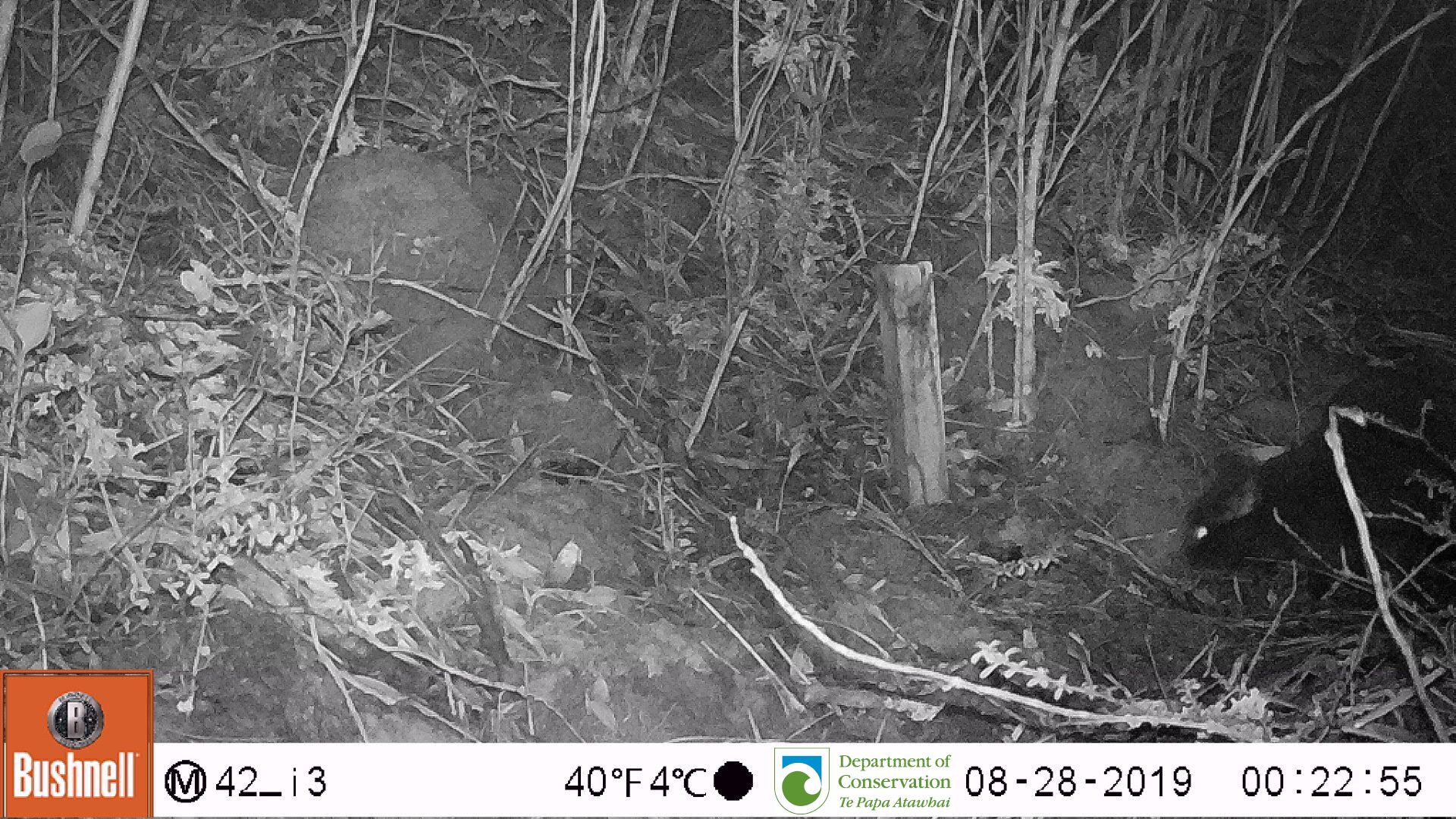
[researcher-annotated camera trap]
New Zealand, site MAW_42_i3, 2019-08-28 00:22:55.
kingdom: Animalia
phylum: Chordata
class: Mammalia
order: Carnivora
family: Felidae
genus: Felis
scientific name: Felis catus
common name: domestic cat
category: cat